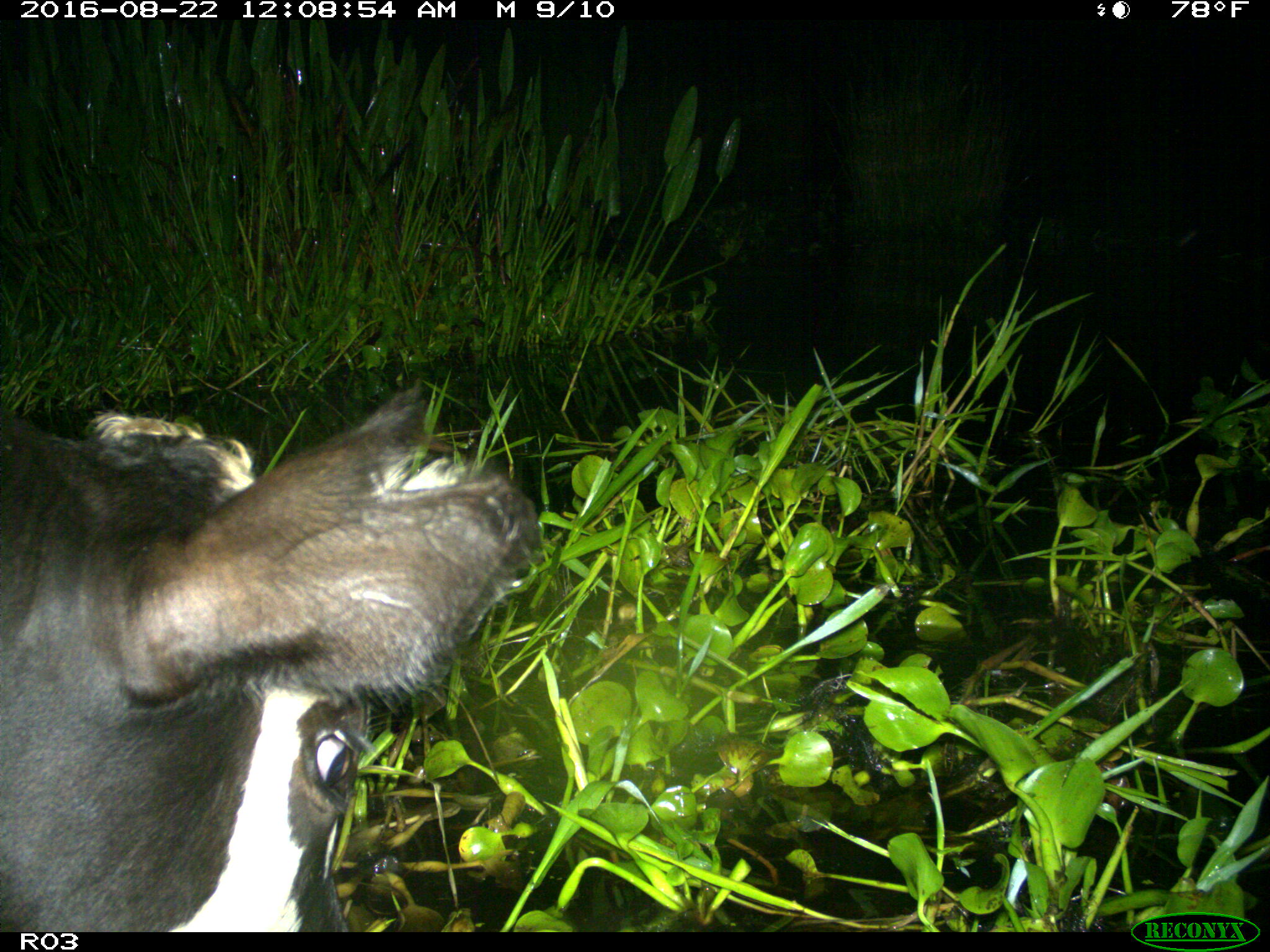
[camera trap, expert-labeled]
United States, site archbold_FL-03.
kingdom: Animalia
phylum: Chordata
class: Mammalia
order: Artiodactyla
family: Bovidae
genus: Bos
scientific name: Bos taurus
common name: domestic cow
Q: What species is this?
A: Bos taurus (domestic cow).